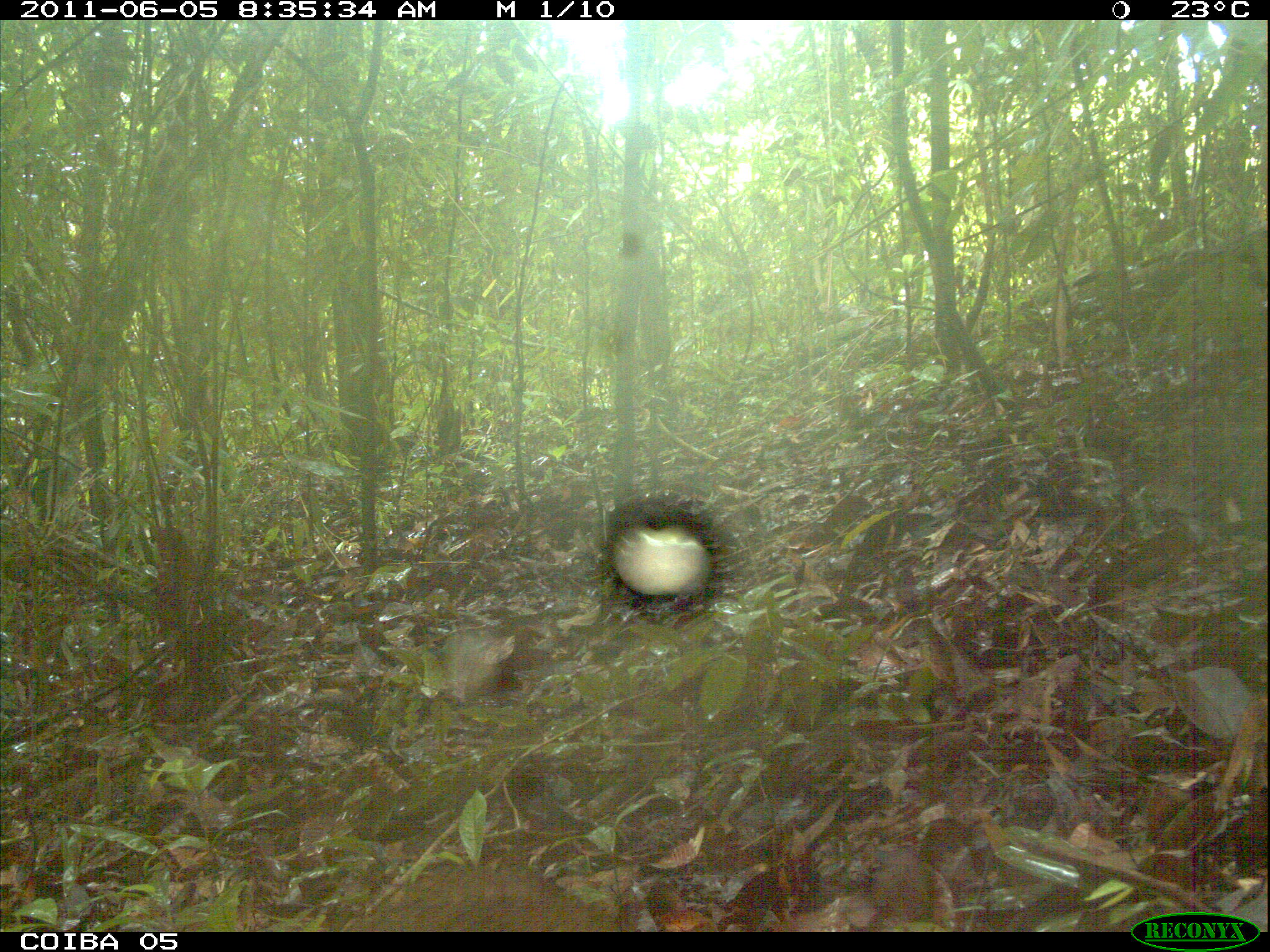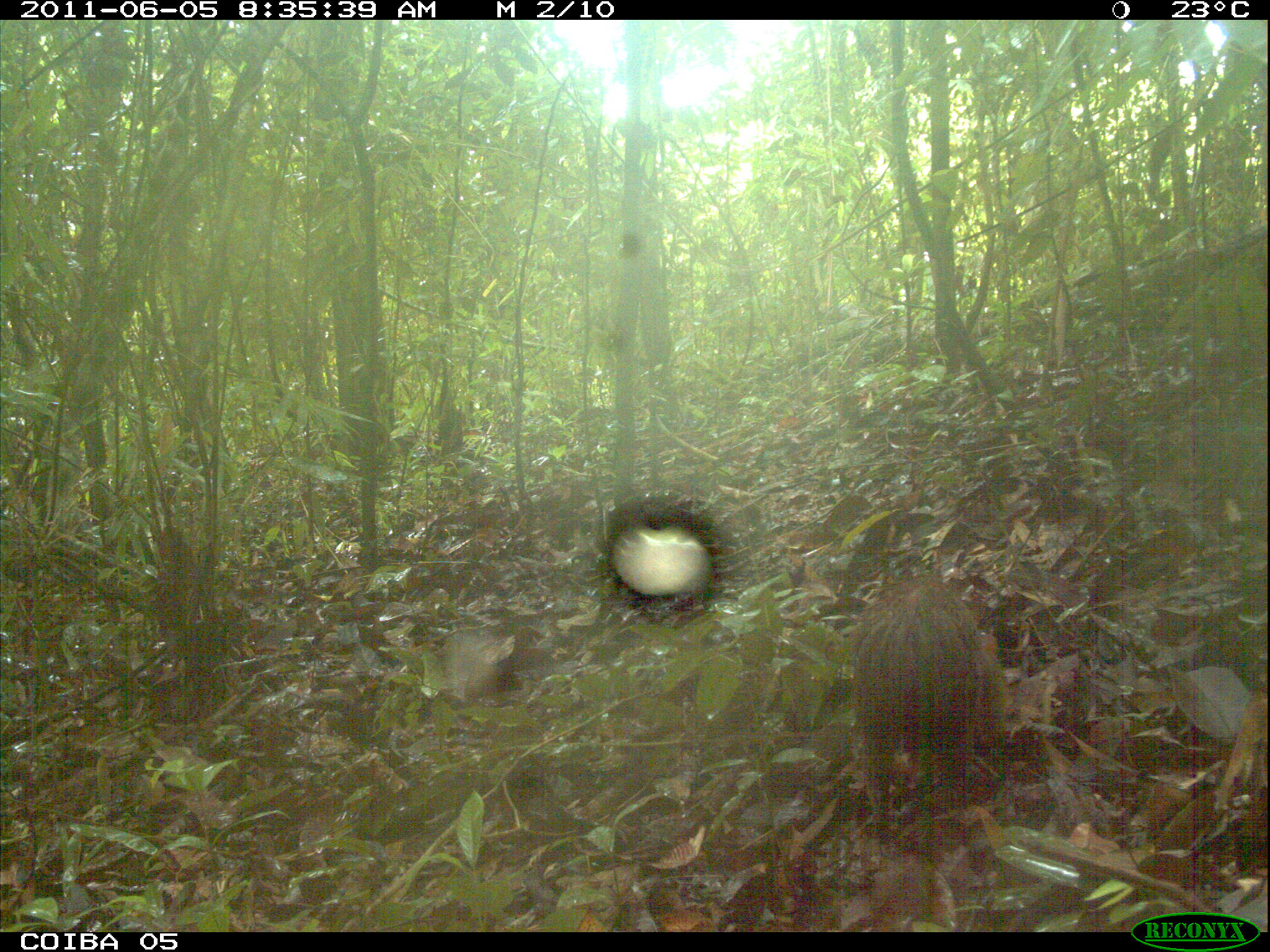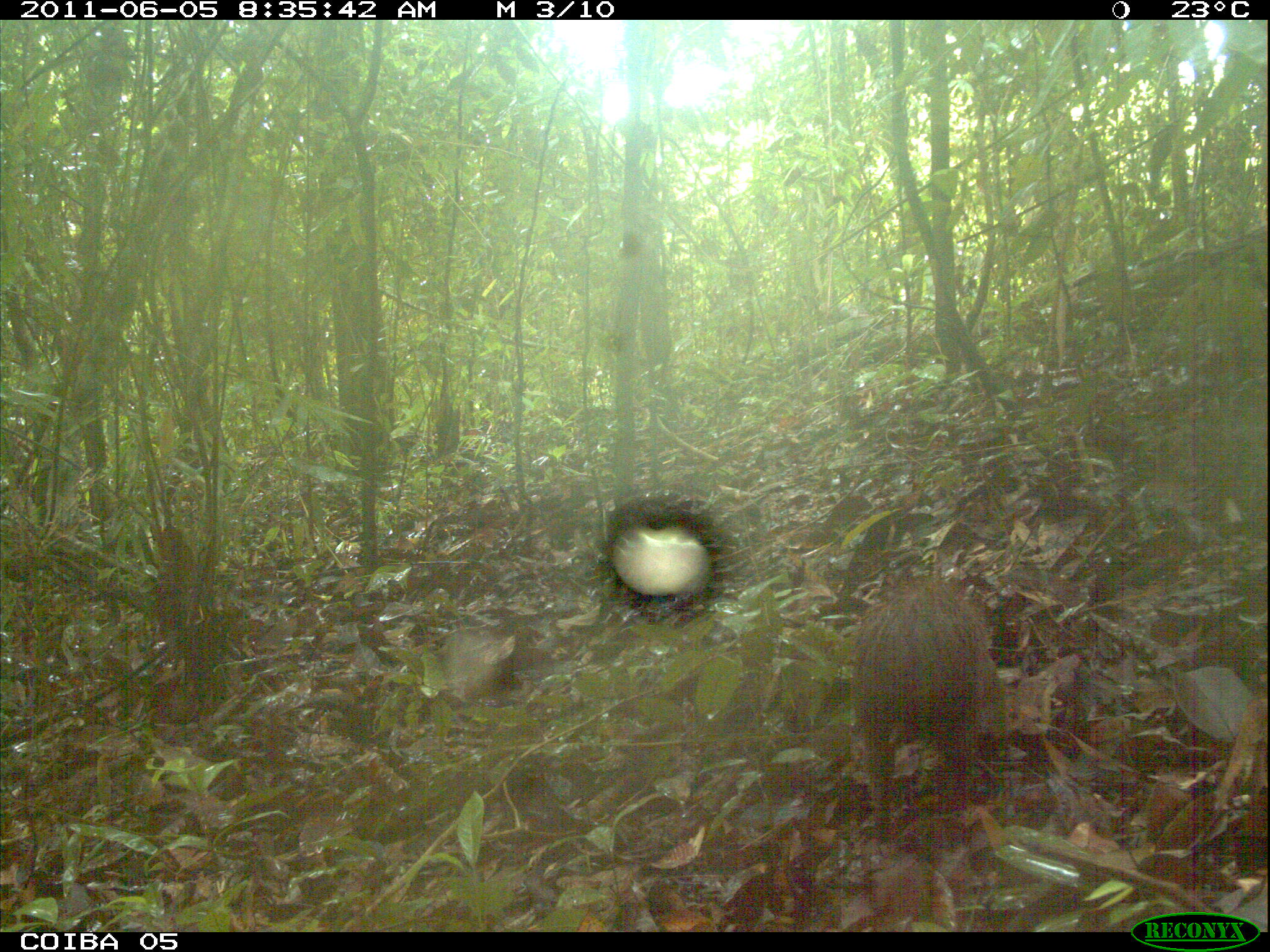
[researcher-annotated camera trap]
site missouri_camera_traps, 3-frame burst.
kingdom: Animalia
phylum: Chordata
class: Mammalia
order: Rodentia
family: Dasyproctidae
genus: Dasyprocta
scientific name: Dasyprocta coibae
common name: coiban agouti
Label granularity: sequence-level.